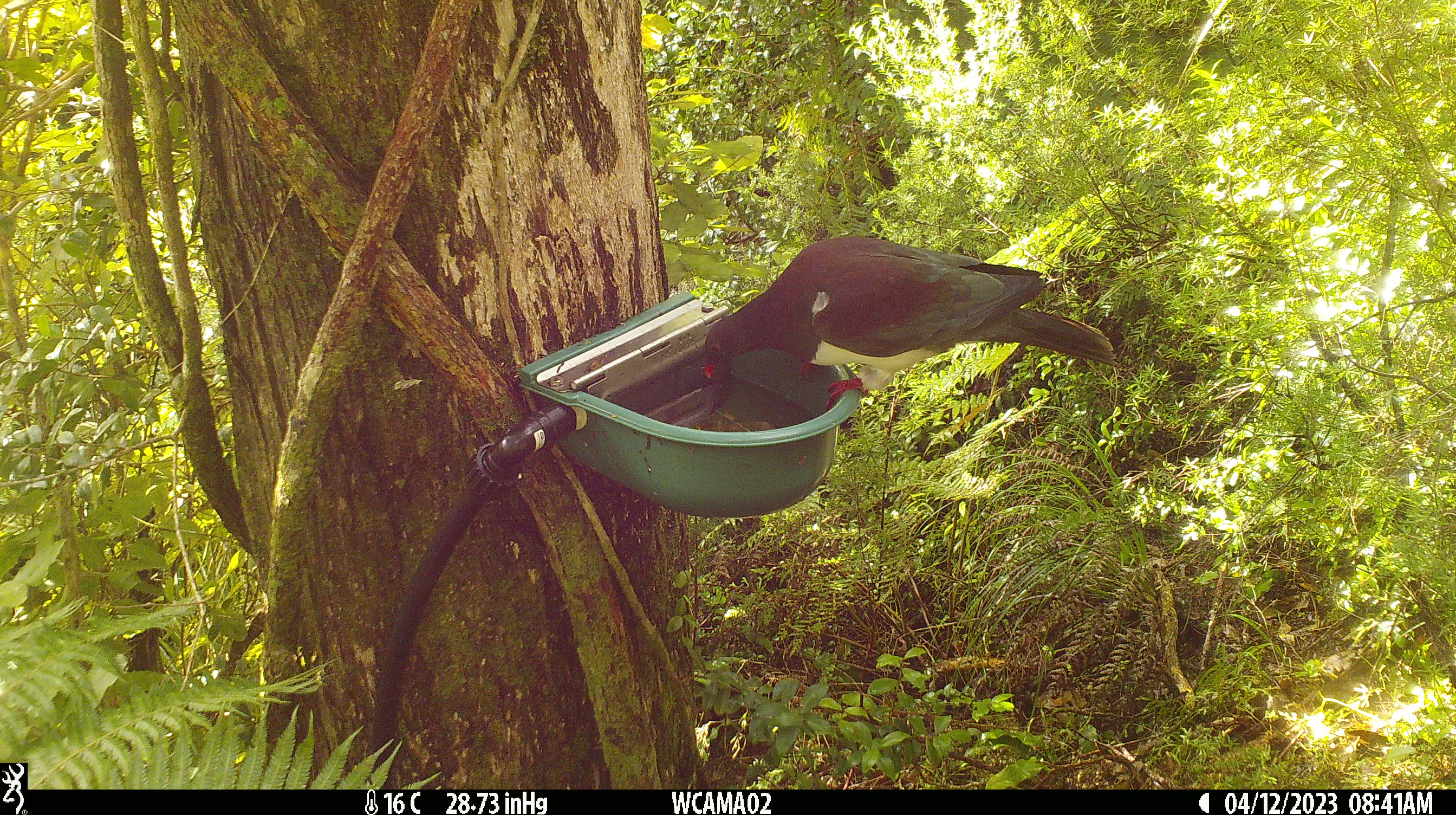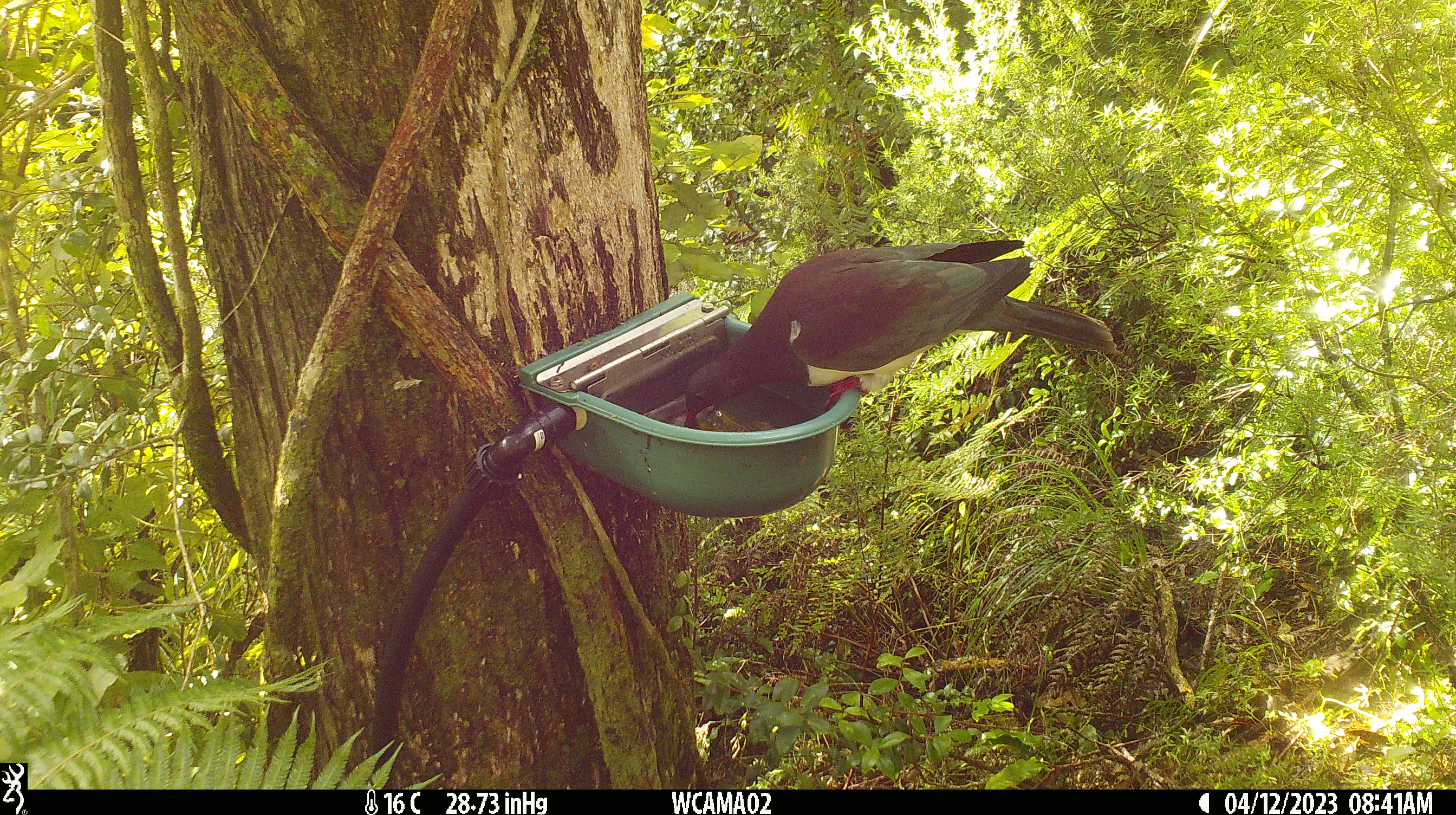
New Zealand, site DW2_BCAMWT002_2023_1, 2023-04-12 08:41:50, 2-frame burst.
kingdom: Animalia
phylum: Chordata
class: Aves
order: Columbiformes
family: Columbidae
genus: Hemiphaga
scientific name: Hemiphaga novaeseelandiae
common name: new zealand pigeon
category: kereru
Kereru (new zealand pigeon) (Hemiphaga novaeseelandiae).